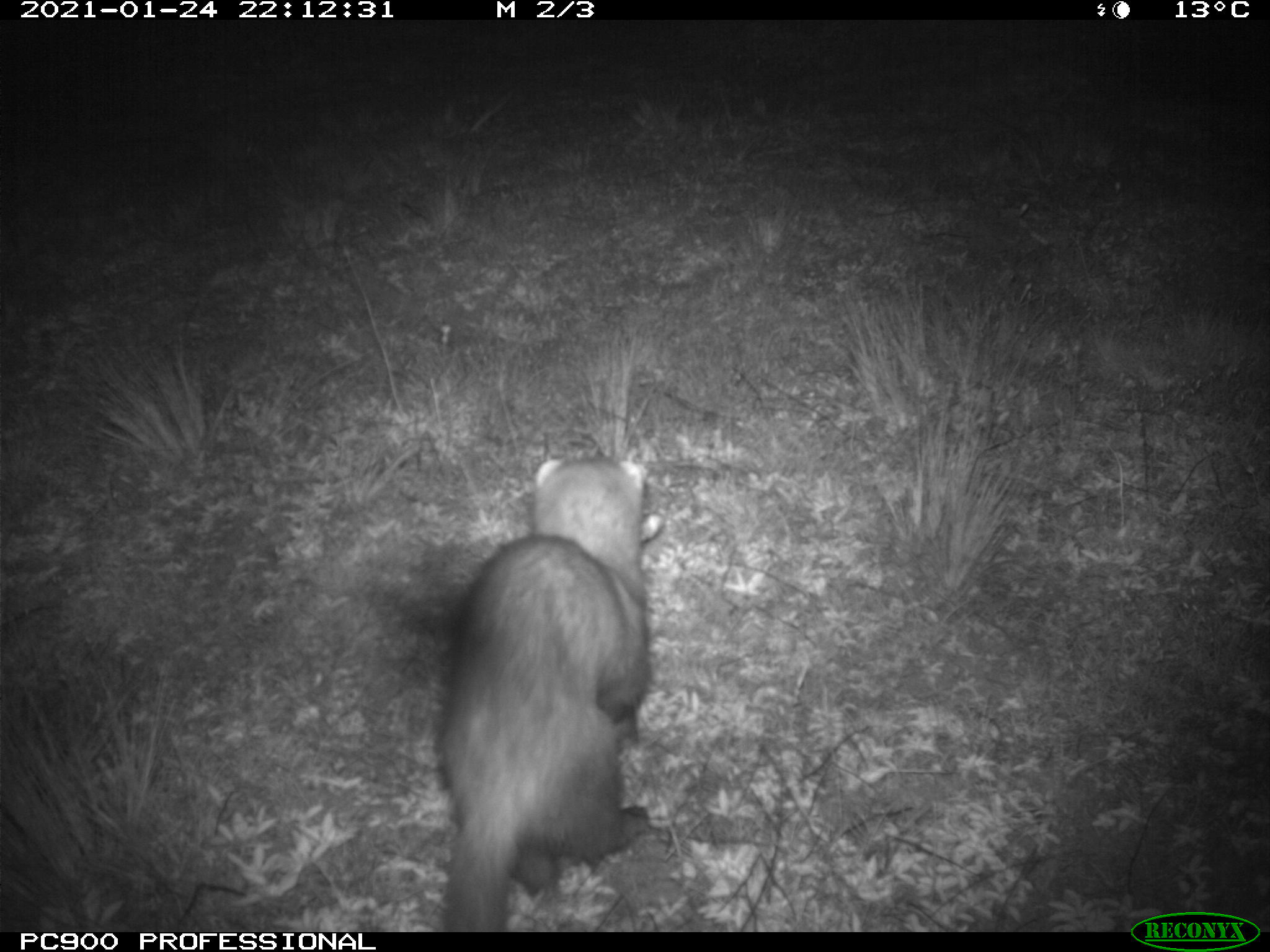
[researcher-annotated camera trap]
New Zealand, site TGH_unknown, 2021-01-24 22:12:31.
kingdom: Animalia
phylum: Chordata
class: Mammalia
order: Carnivora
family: Mustelidae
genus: Mustela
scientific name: Mustela furo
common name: ferret